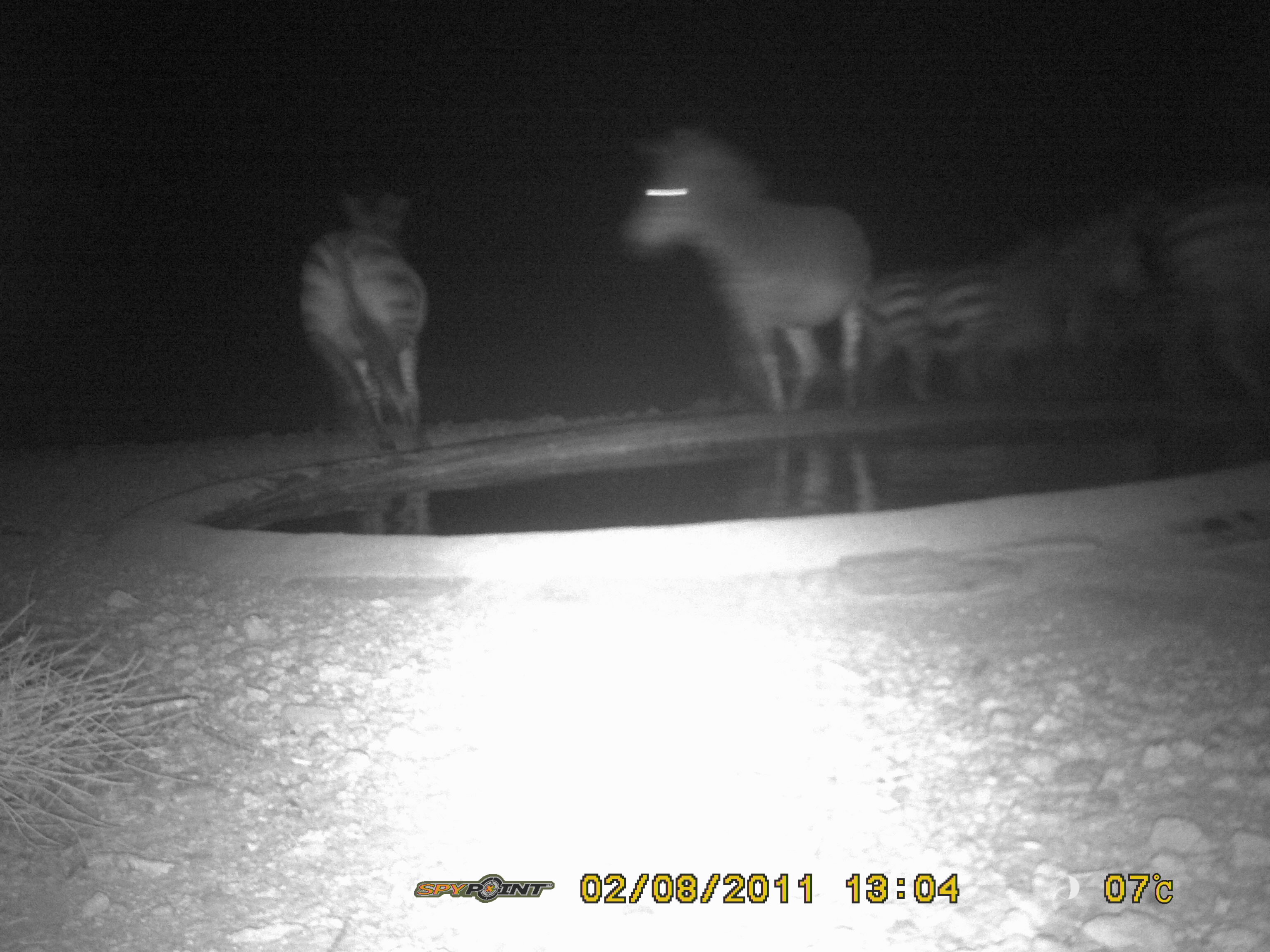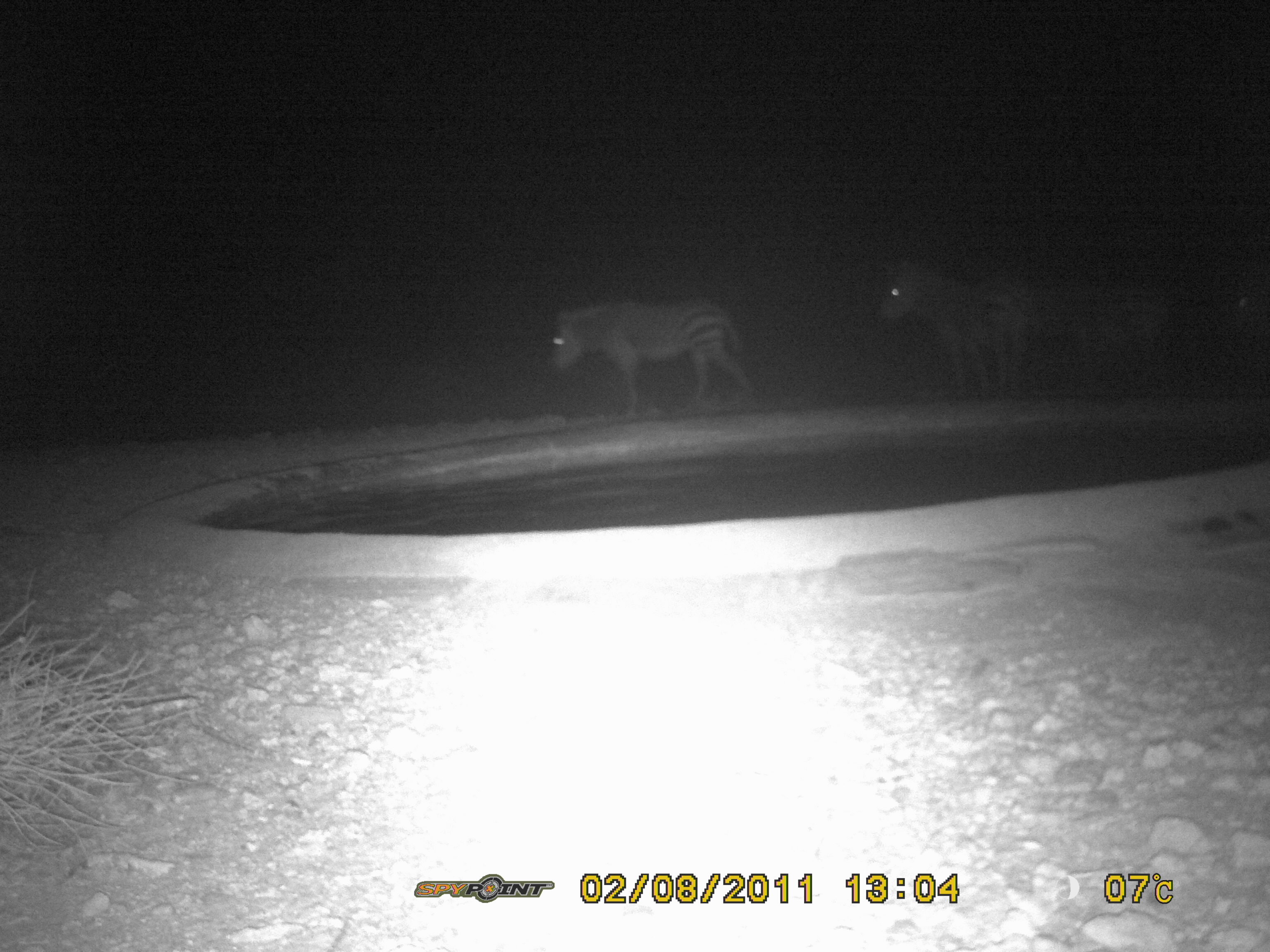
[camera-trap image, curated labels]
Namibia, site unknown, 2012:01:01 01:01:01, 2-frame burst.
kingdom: Animalia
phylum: Chordata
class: Mammalia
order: Perissodactyla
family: Equidae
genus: Equus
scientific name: Equus zebra hartmannae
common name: hartmann's mountain zebra